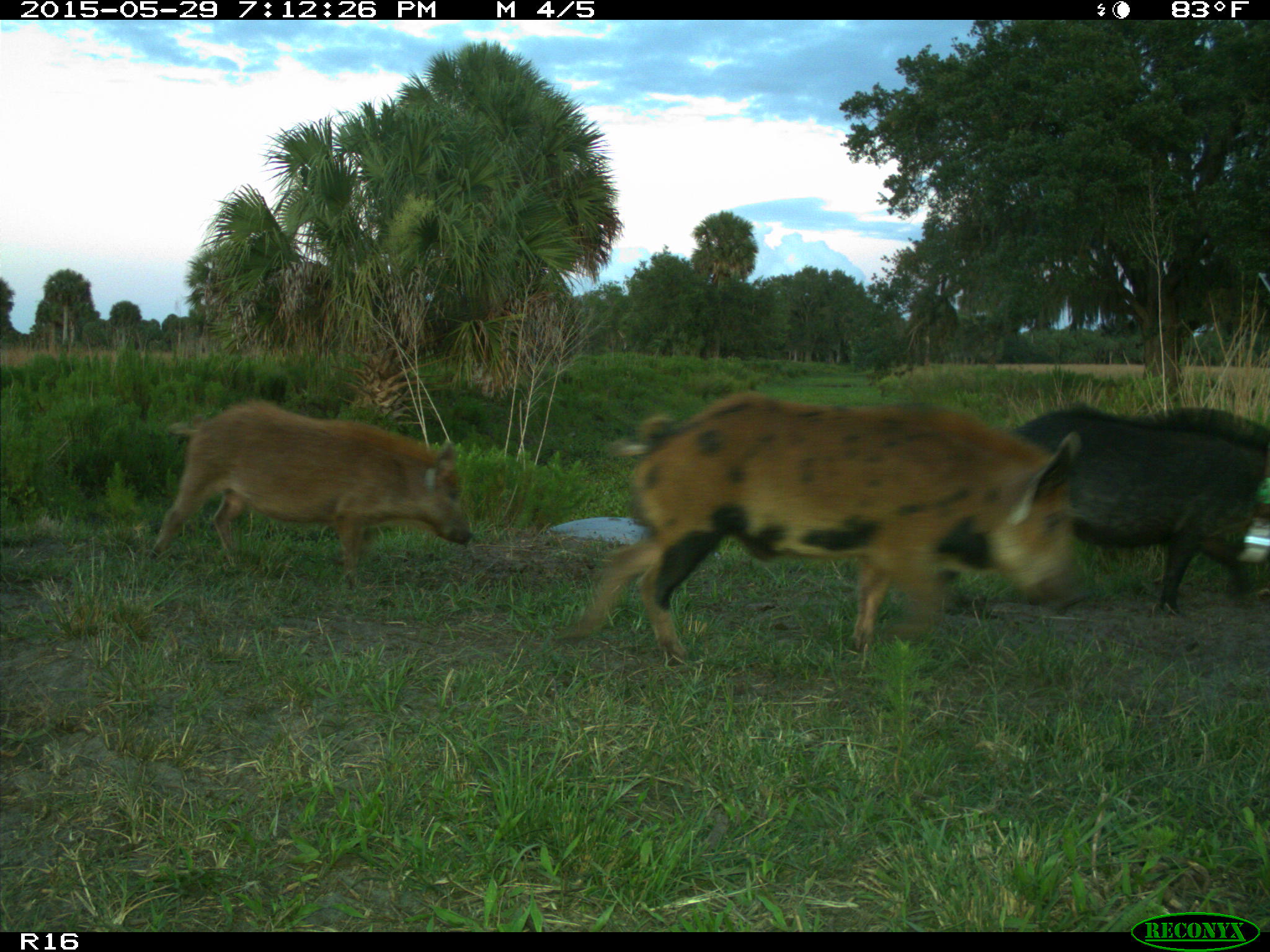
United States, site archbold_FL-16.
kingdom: Animalia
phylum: Chordata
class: Mammalia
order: Artiodactyla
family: Suidae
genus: Sus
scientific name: Sus scrofa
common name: wild boar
Sus scrofa (wild boar).